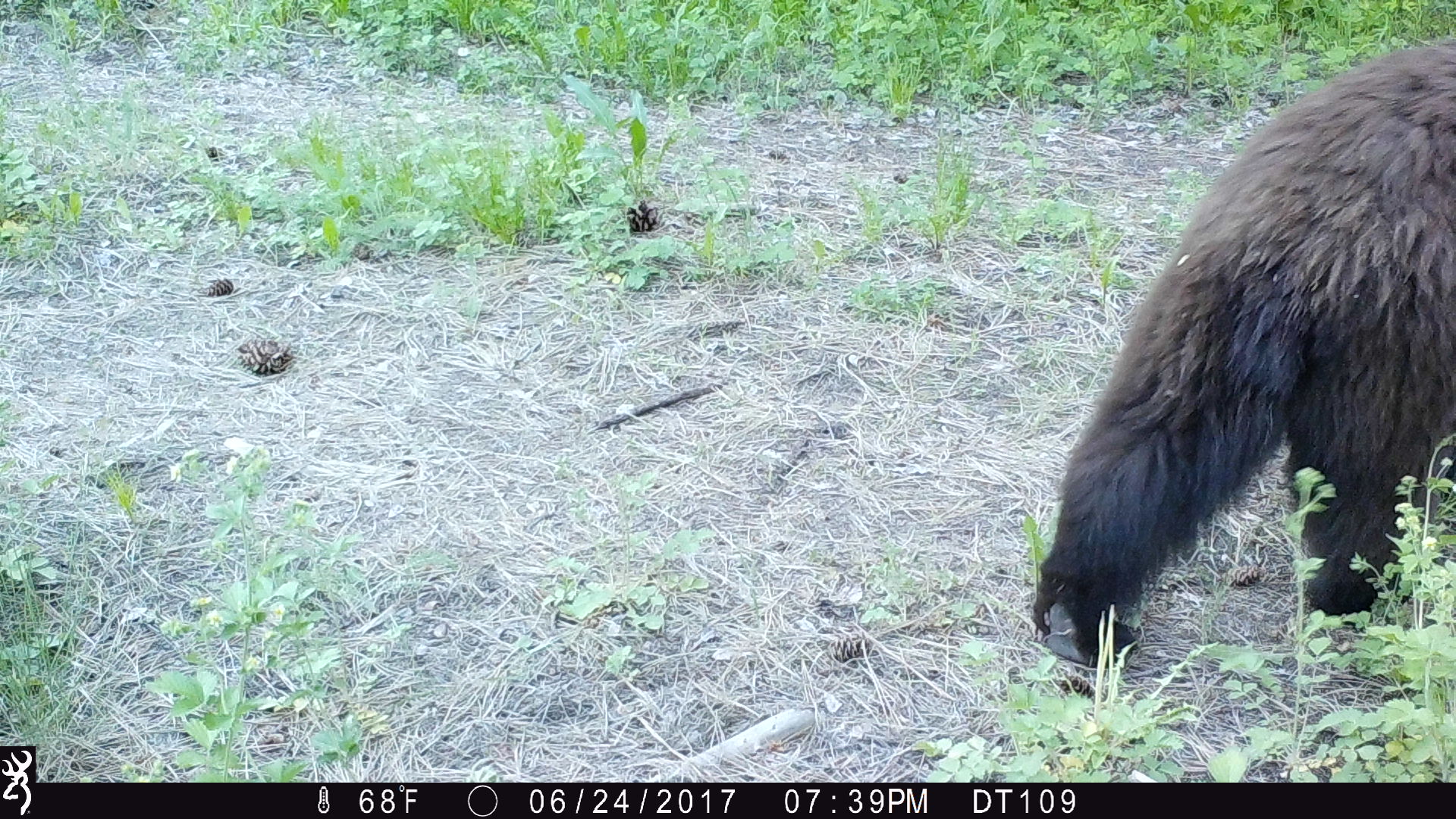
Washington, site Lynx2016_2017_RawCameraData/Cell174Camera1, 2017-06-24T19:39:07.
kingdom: Animalia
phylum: Chordata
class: Mammalia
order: Carnivora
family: Ursidae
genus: Ursus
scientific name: Ursus americanus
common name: american black bear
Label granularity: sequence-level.